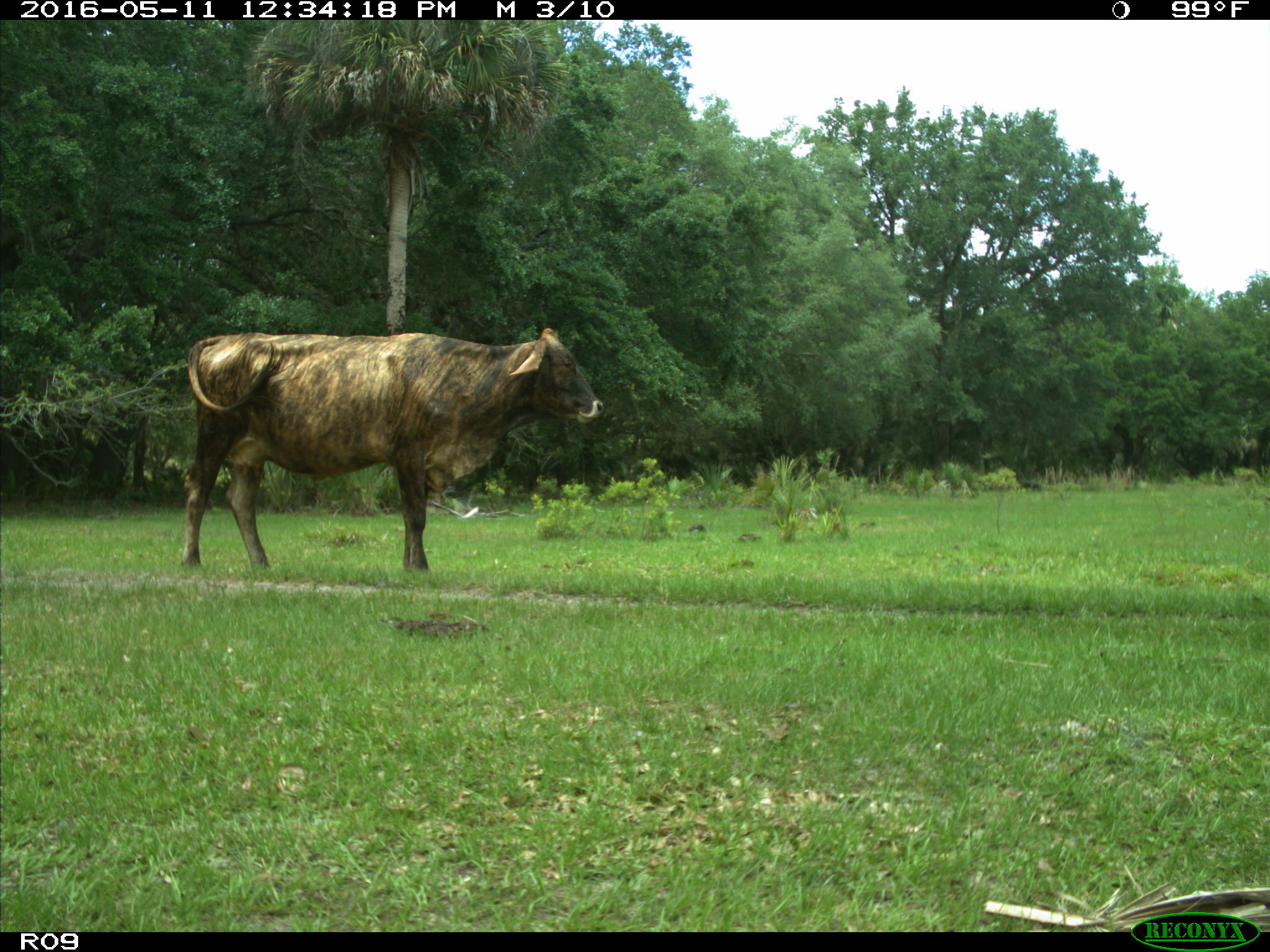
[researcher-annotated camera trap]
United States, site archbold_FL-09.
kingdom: Animalia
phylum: Chordata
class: Mammalia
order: Artiodactyla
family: Bovidae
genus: Bos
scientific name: Bos taurus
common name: domestic cow